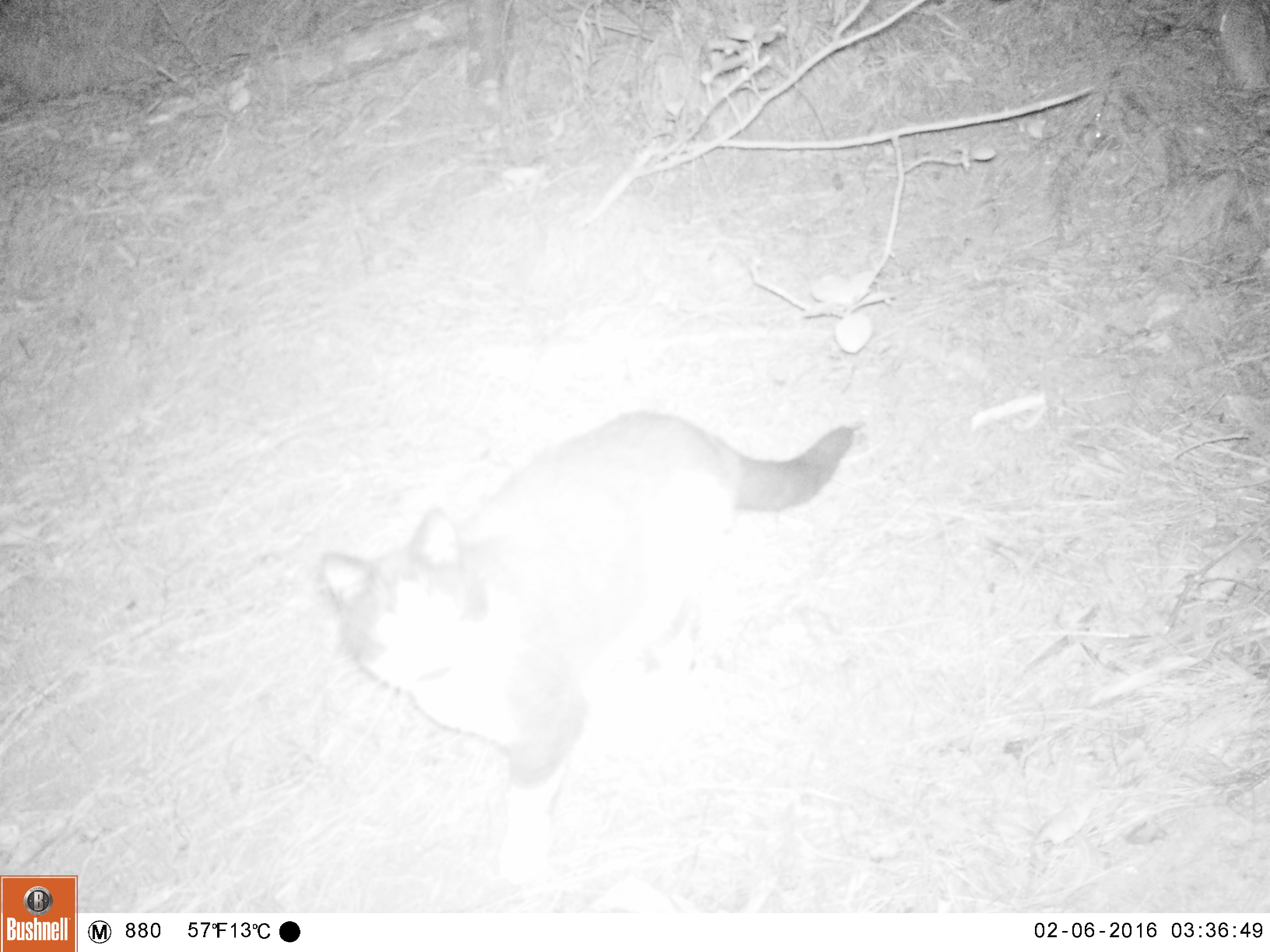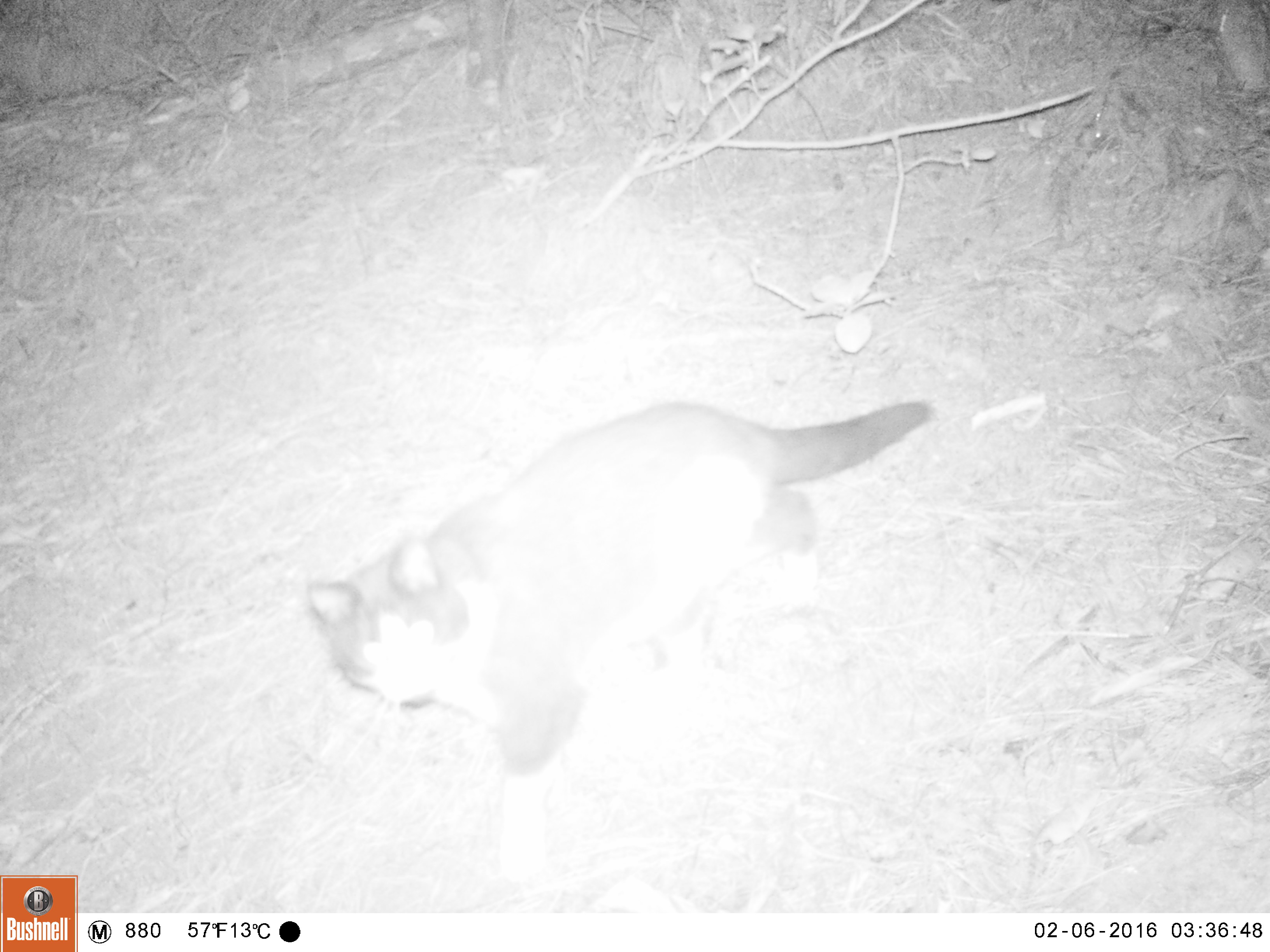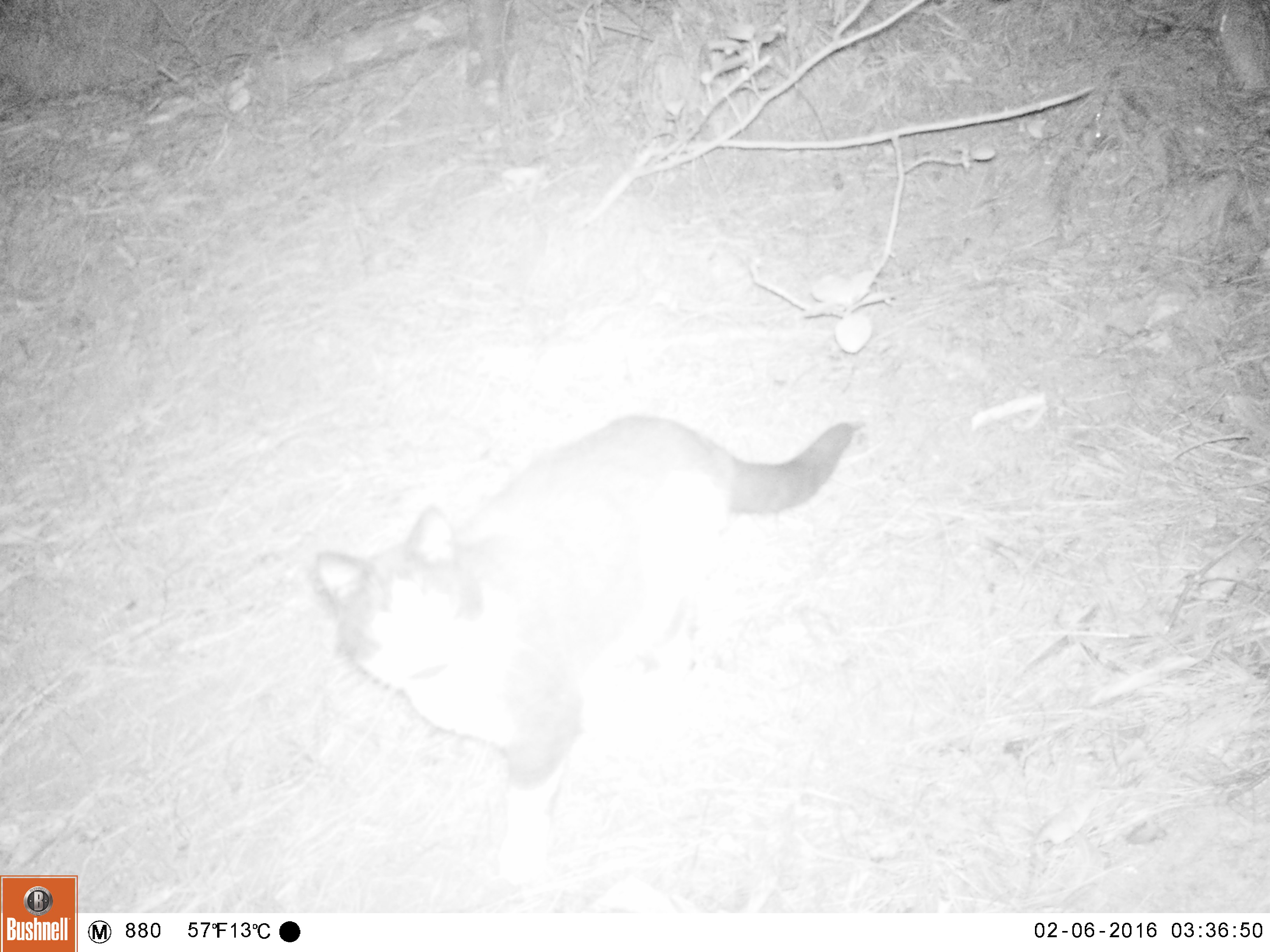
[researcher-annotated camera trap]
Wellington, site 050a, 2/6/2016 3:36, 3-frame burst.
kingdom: Animalia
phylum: Chordata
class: Mammalia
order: Carnivora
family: Felidae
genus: Felis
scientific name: Felis catus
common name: cat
Cat (Felis catus).